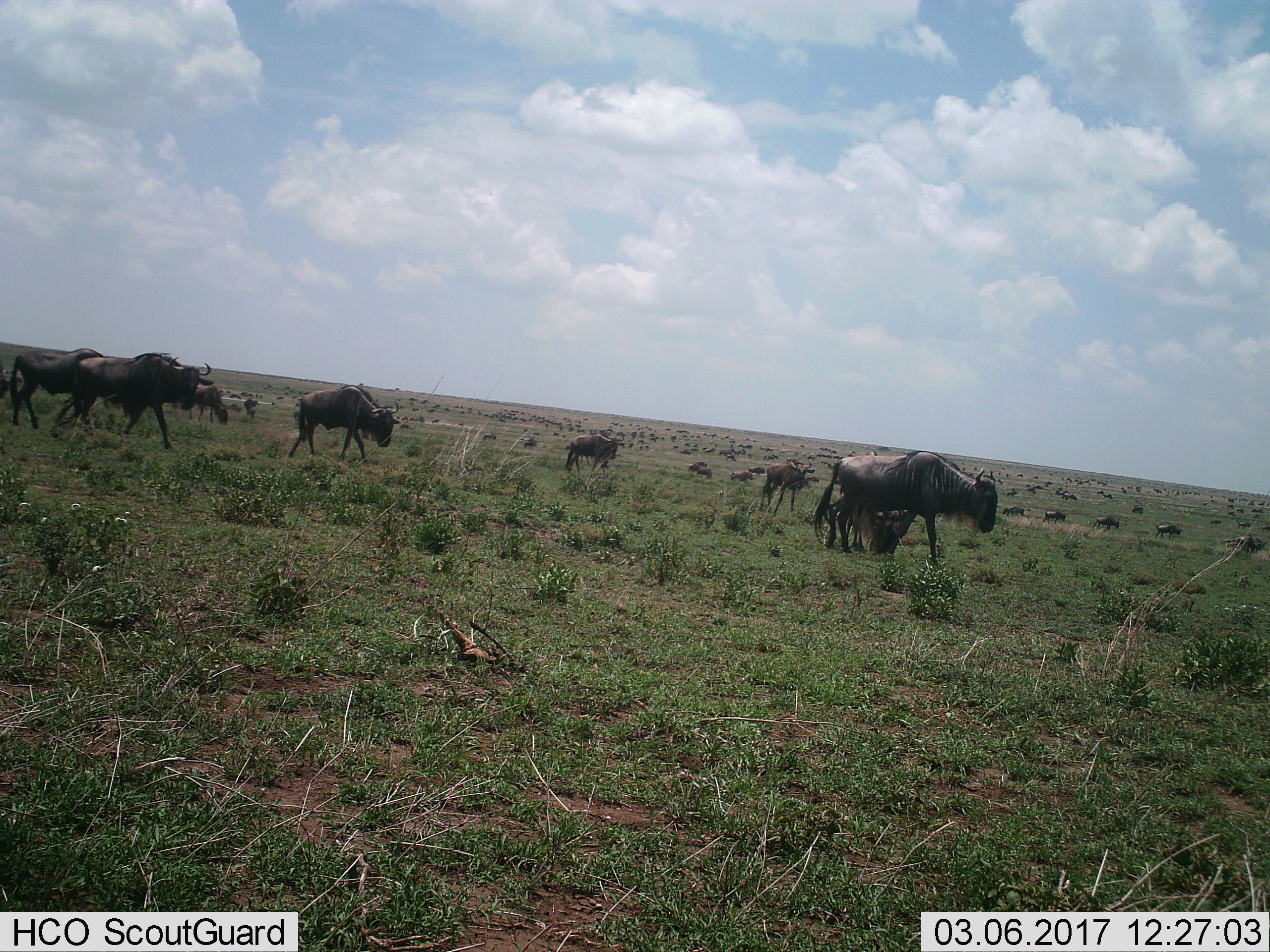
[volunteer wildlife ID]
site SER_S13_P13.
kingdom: Animalia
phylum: Chordata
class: Mammalia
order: Artiodactyla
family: Bovidae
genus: Connochaetes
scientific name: Connochaetes taurinus taurinus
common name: blue wildebeest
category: wildebeestblue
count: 11-50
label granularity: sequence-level